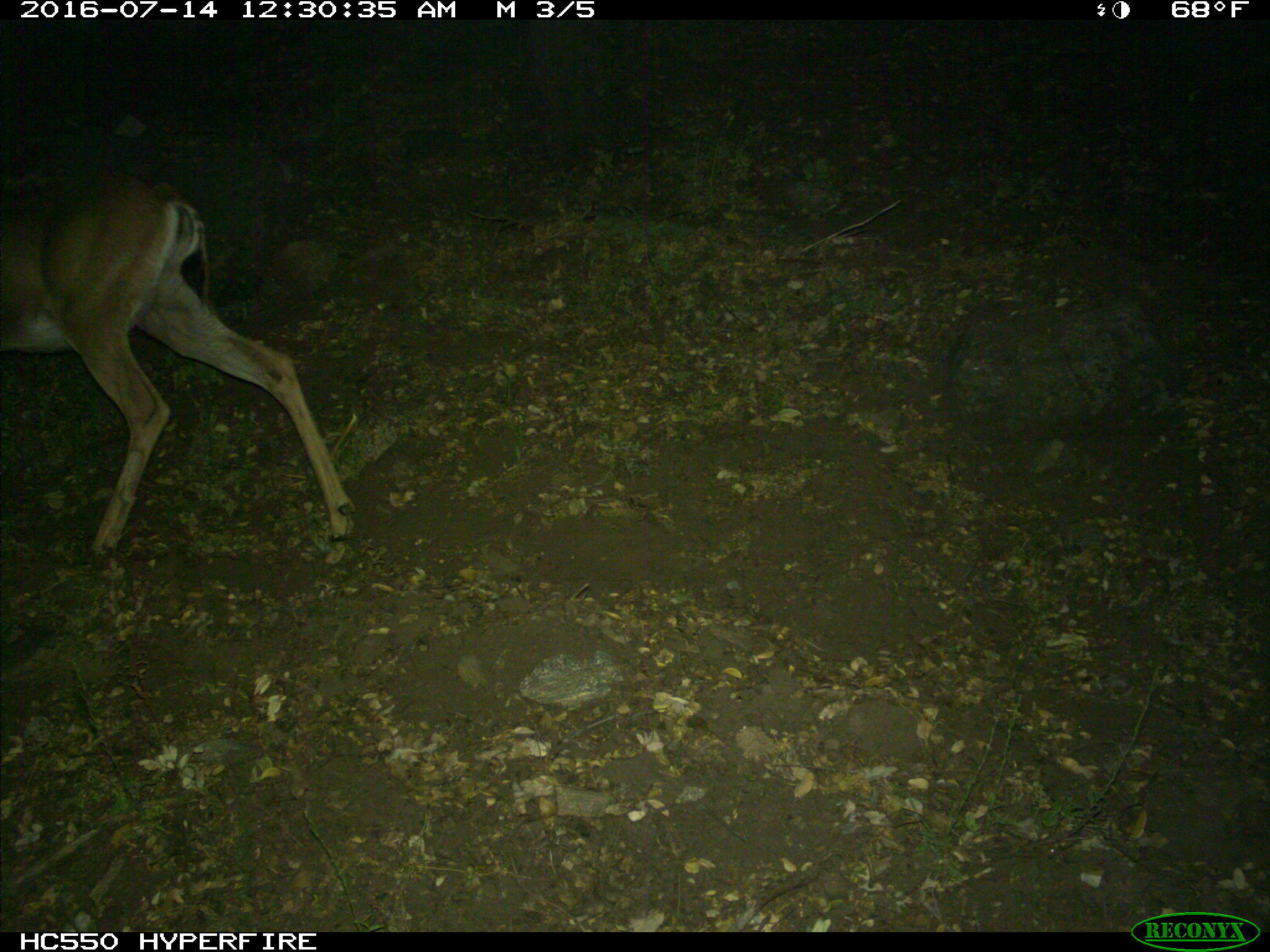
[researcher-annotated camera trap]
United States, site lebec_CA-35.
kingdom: Animalia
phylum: Chordata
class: Mammalia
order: Artiodactyla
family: Cervidae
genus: Odocoileus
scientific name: Odocoileus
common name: deer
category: unidentified deer